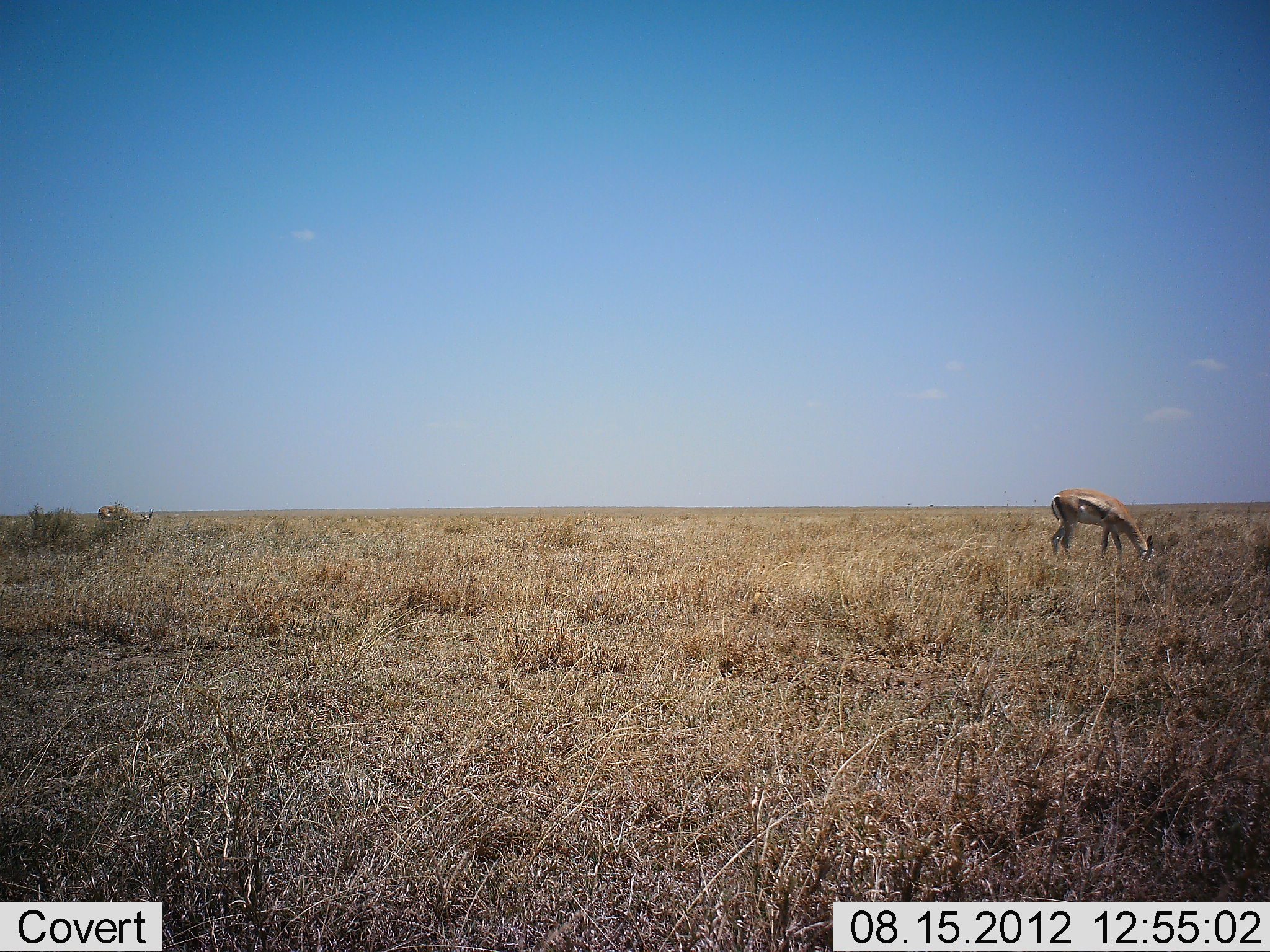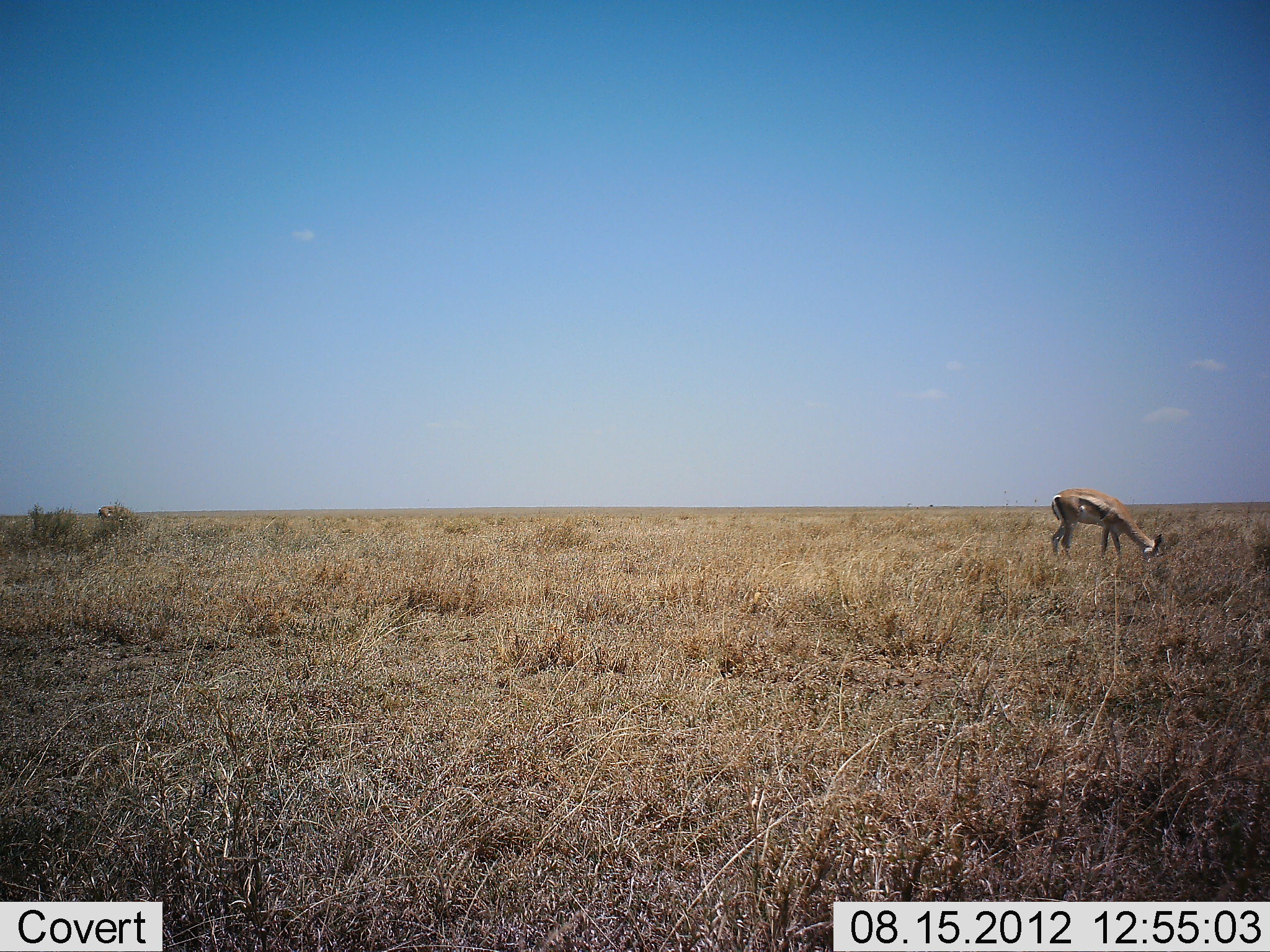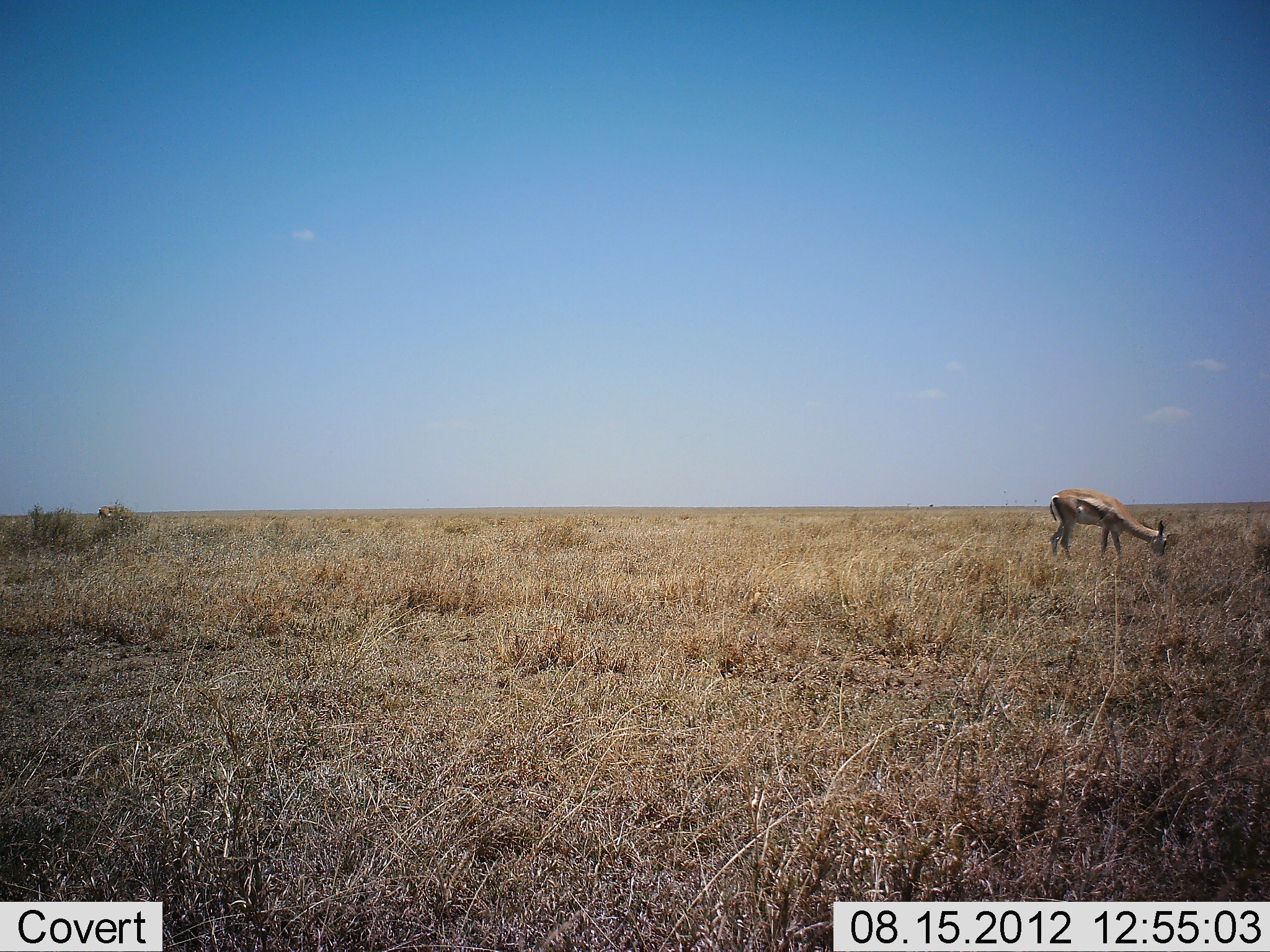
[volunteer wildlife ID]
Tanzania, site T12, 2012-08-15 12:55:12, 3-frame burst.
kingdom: Animalia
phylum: Chordata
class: Mammalia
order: Artiodactyla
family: Bovidae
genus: Eudorcas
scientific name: Eudorcas thomsonii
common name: thomson's gazelle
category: gazellethomsons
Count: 1.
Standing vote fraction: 10%.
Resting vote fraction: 0%.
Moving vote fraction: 0%.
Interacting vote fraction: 0%.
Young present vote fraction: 0%.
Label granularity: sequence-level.